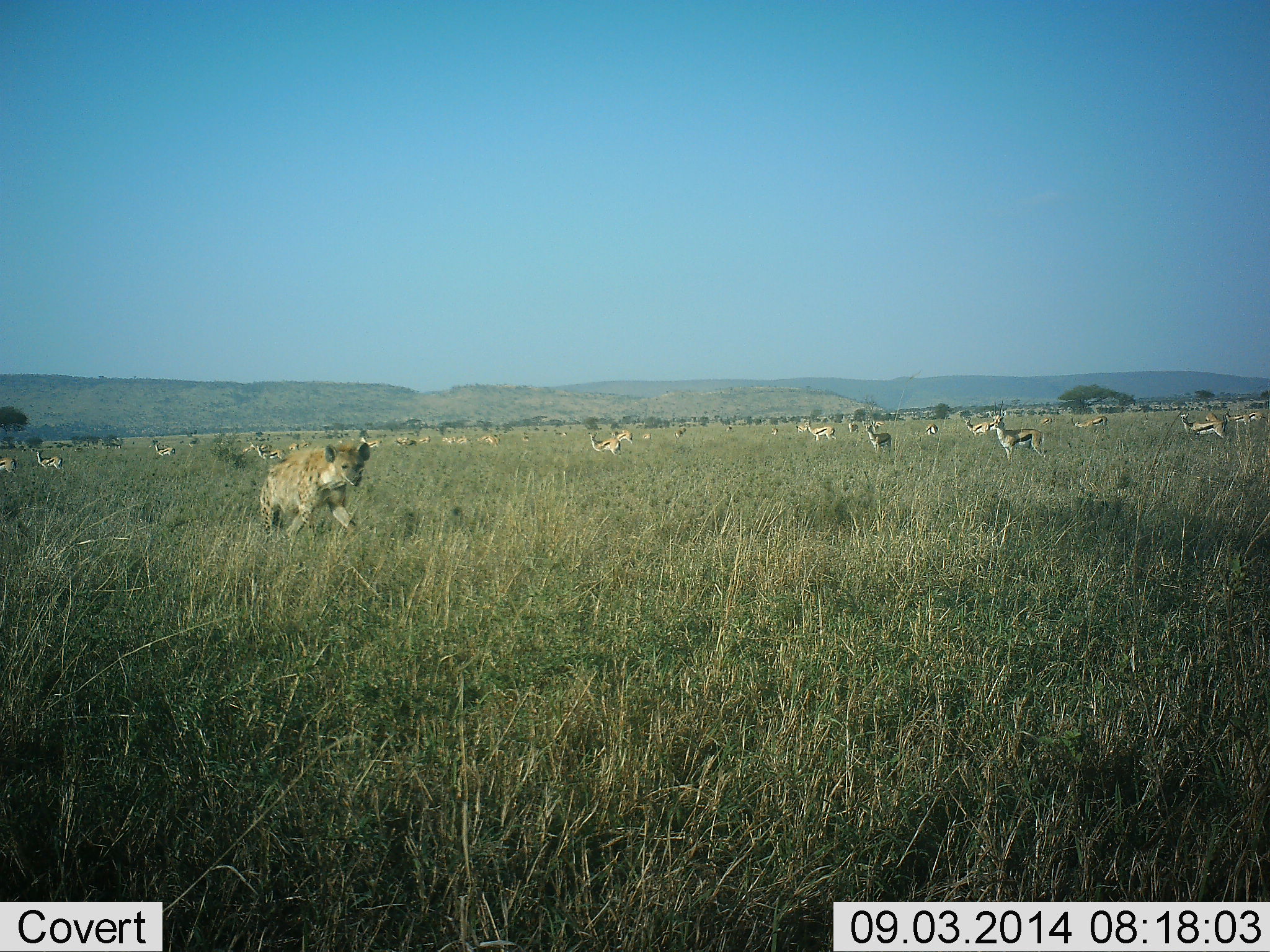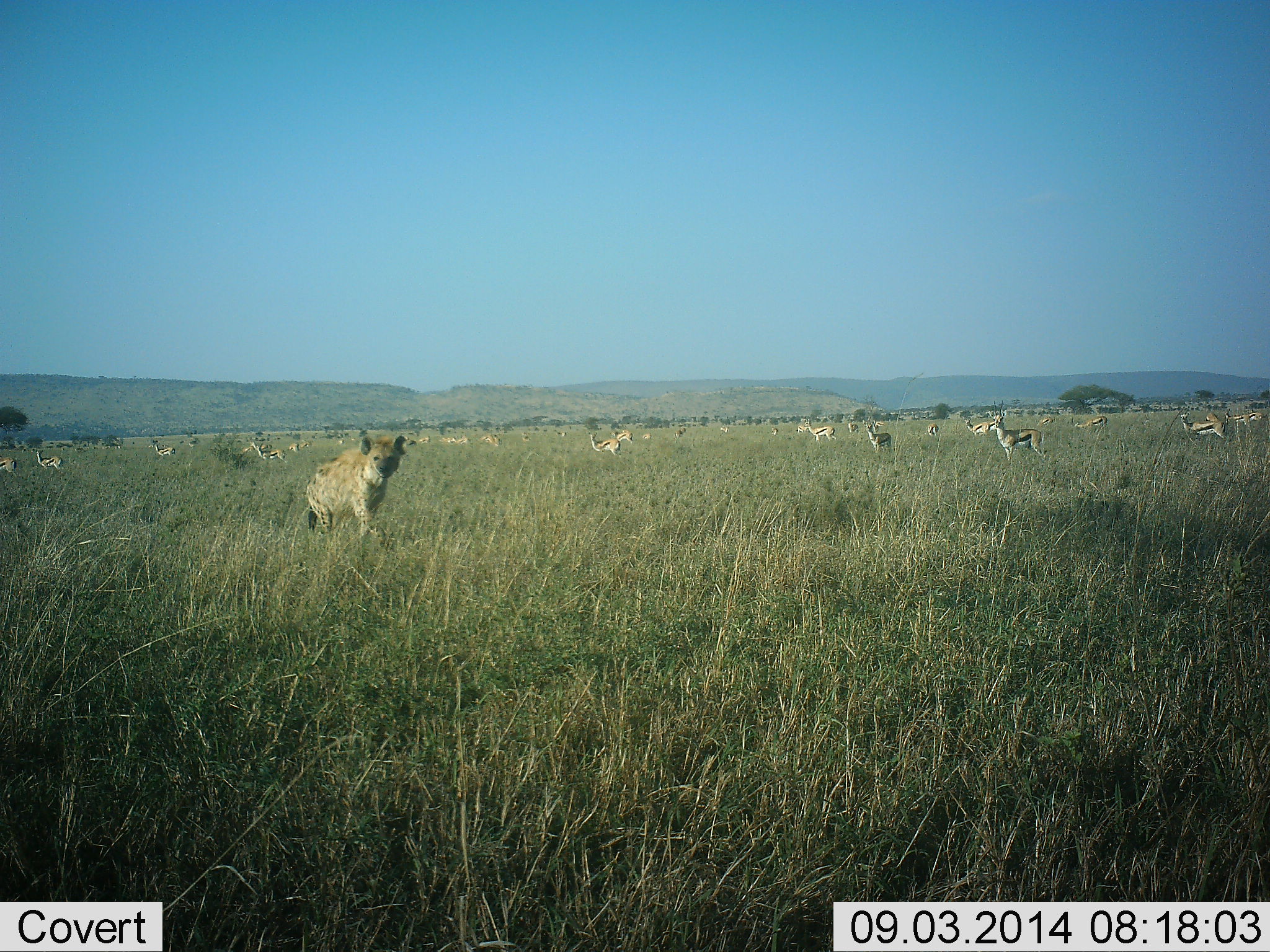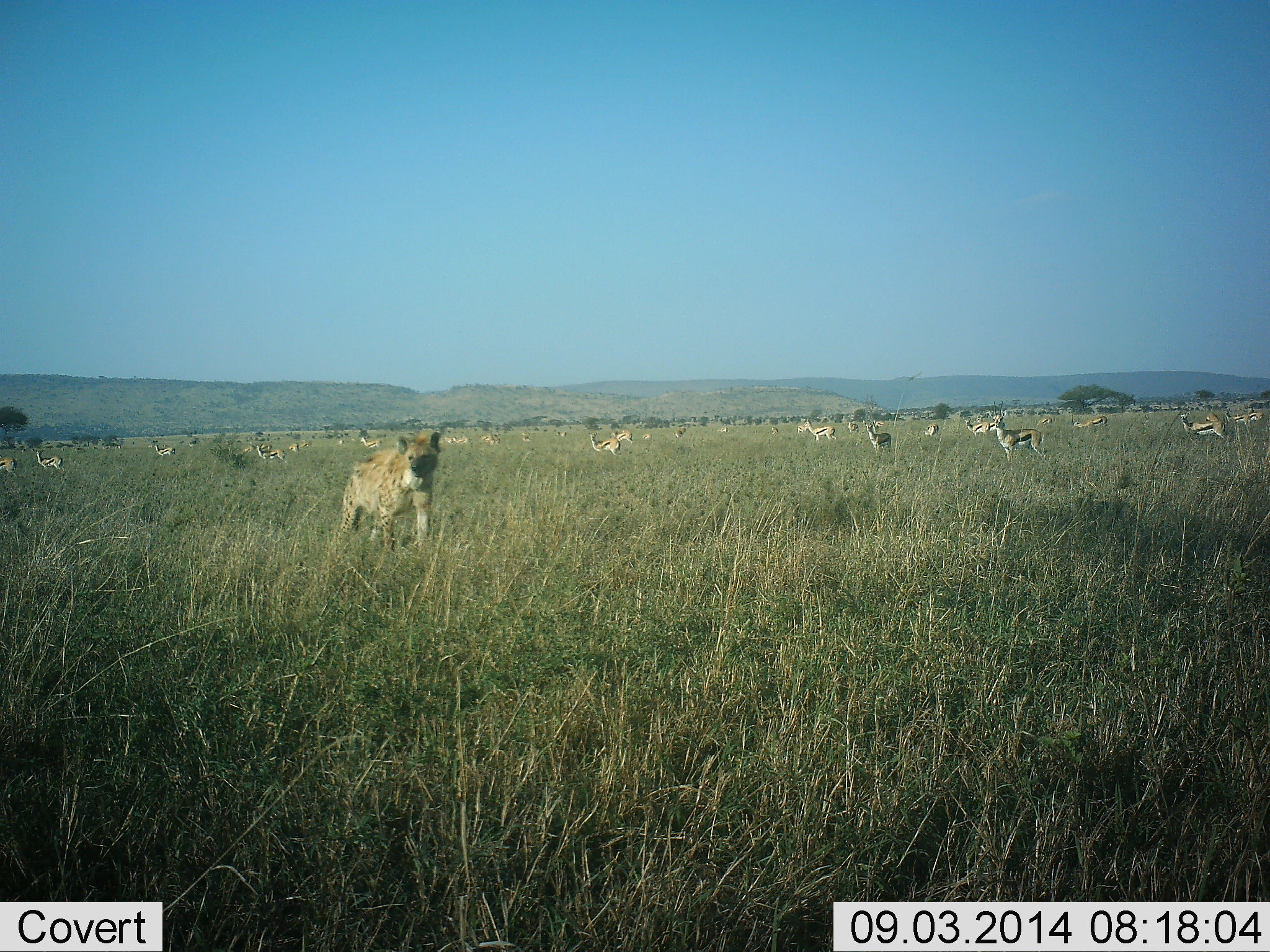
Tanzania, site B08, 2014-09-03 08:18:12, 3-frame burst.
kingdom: Animalia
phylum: Chordata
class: Mammalia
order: Artiodactyla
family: Bovidae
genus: Eudorcas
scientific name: Eudorcas thomsonii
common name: thomson's gazelle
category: gazellethomsons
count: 11-50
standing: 100%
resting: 0%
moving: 40%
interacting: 0%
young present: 0%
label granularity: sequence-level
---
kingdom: Animalia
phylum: Chordata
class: Mammalia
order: Carnivora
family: Hyaenidae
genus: Crocuta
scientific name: Crocuta crocuta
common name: spotted hyena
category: hyenaspotted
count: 1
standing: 0%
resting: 0%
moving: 100%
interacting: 0%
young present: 0%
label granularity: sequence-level